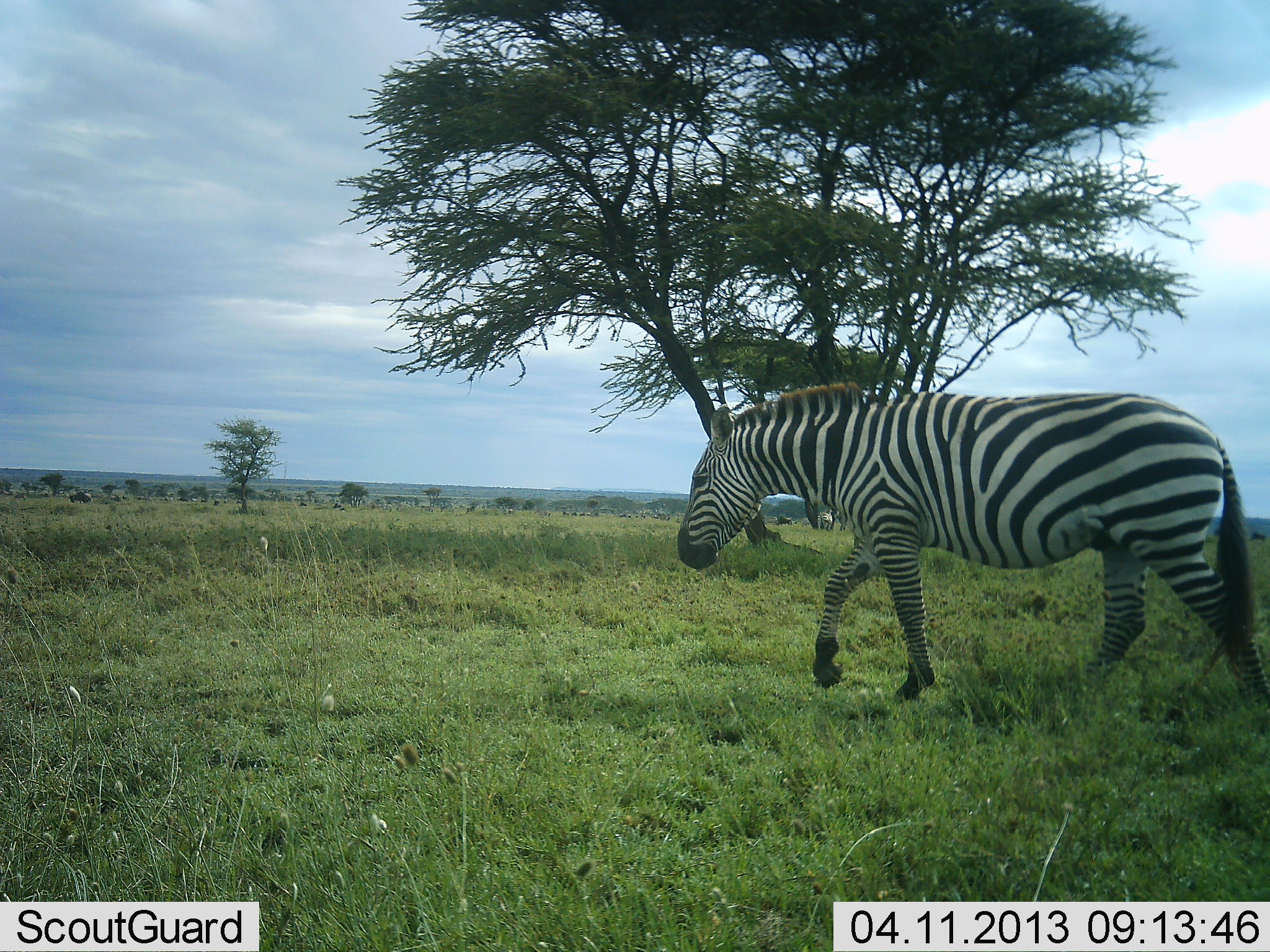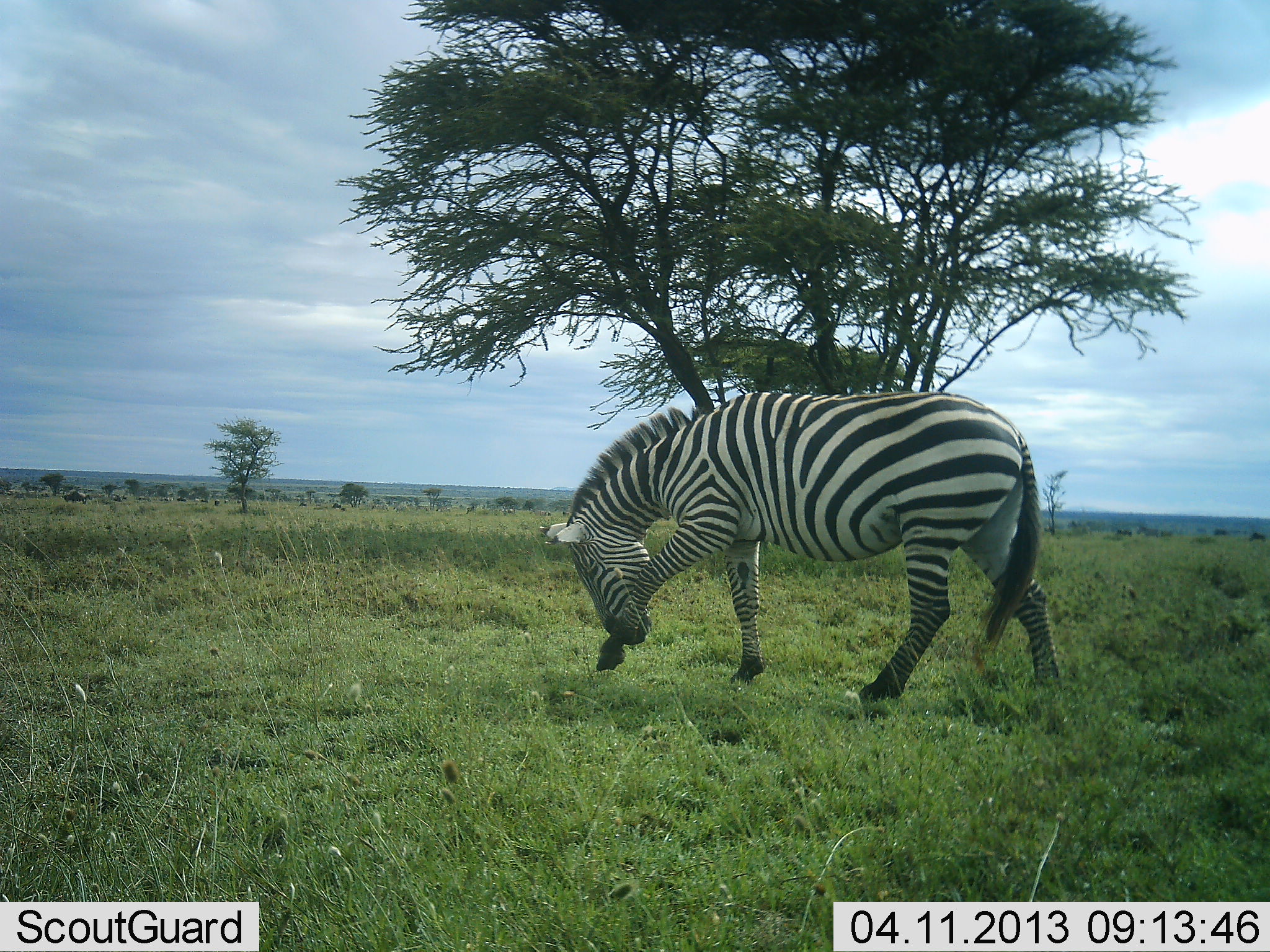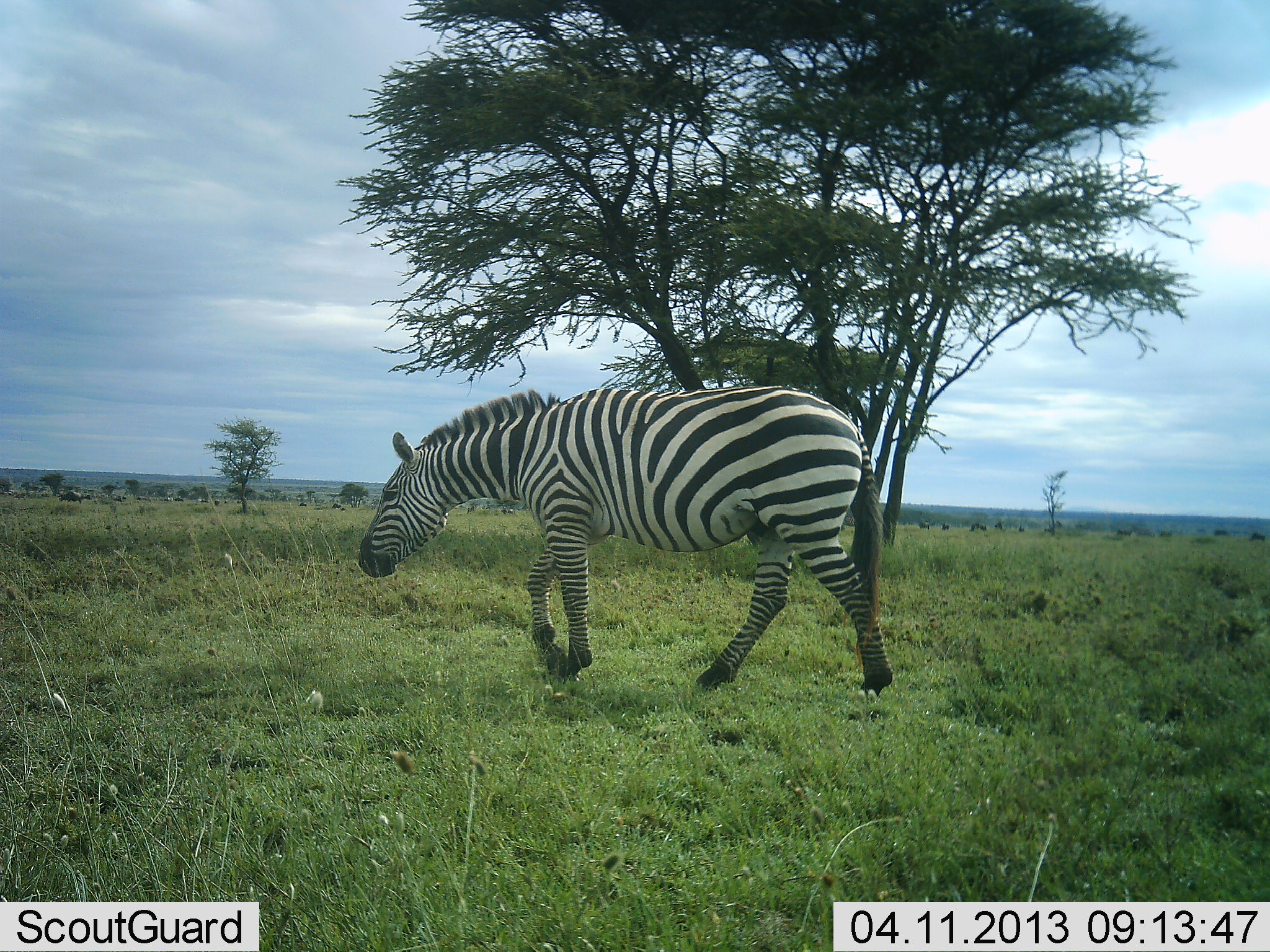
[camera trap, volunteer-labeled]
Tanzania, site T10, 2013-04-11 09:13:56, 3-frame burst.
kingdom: Animalia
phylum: Chordata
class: Mammalia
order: Perissodactyla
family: Equidae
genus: Equus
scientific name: Equus quagga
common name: plains zebra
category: zebra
Zebra (plains zebra) (Equus quagga), count 1. Behavior (volunteer vote fractions): standing 4%, resting 0%, moving 96%, interacting 0%. Young present (vote fraction): 0%. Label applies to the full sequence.